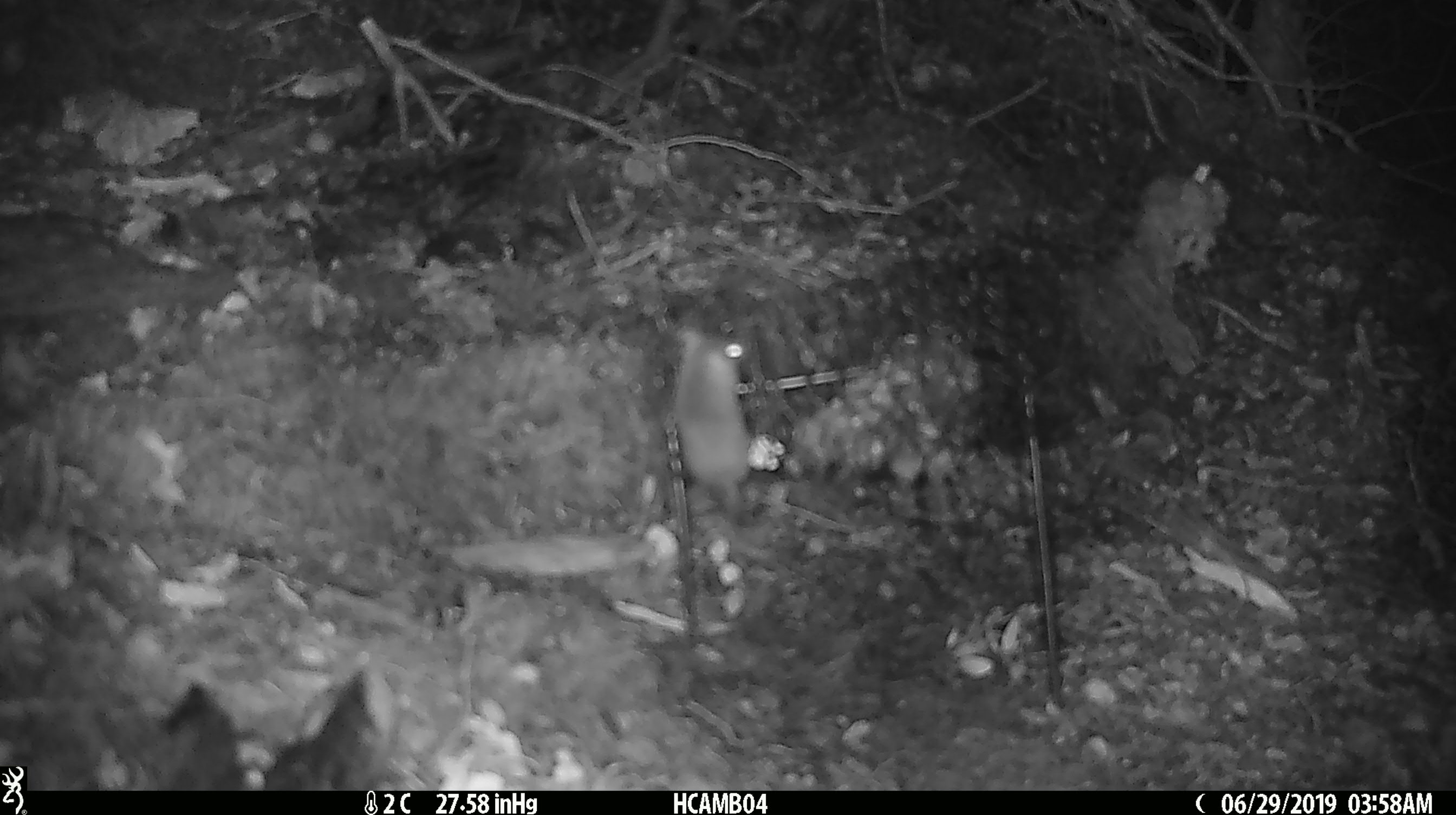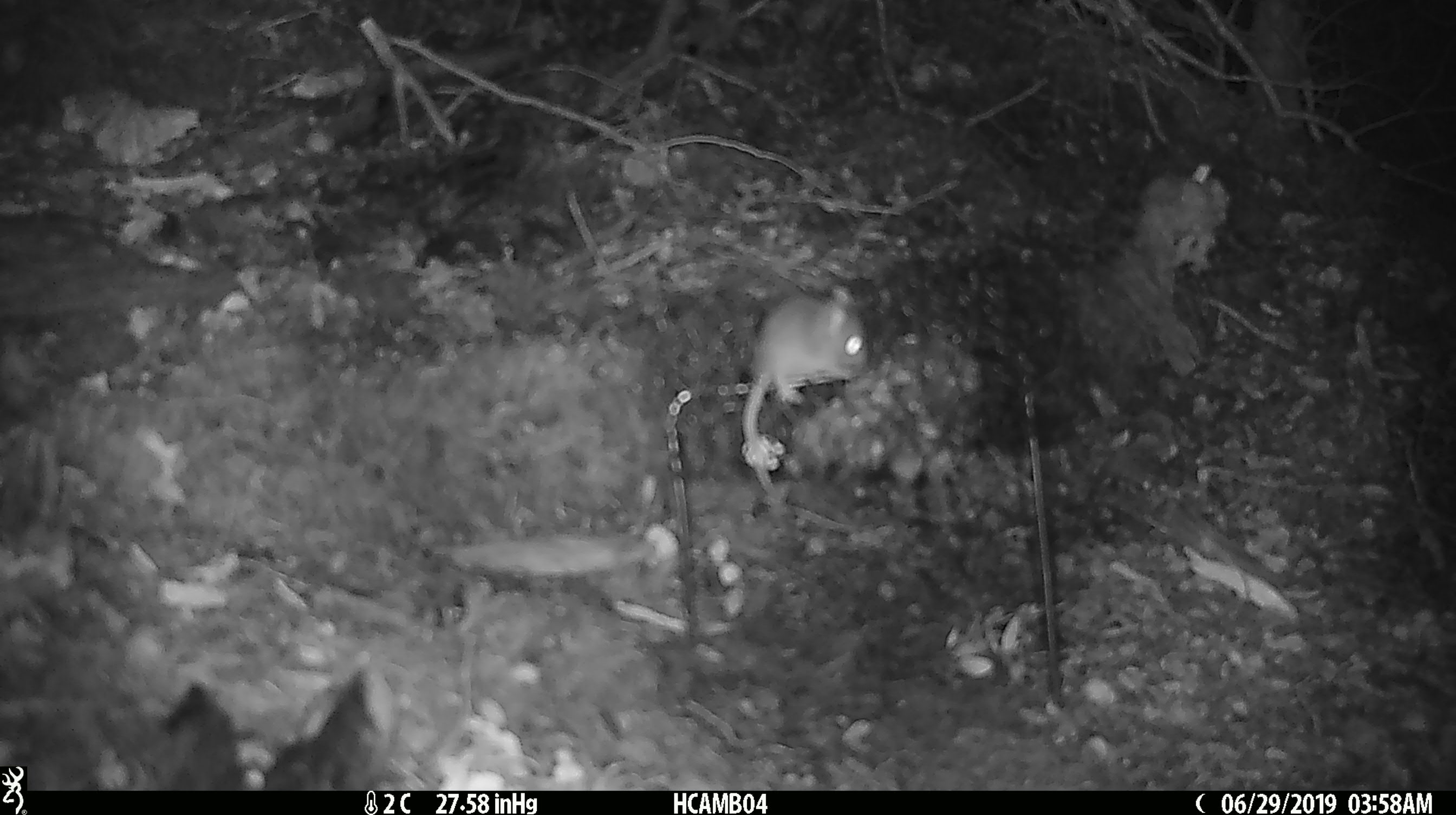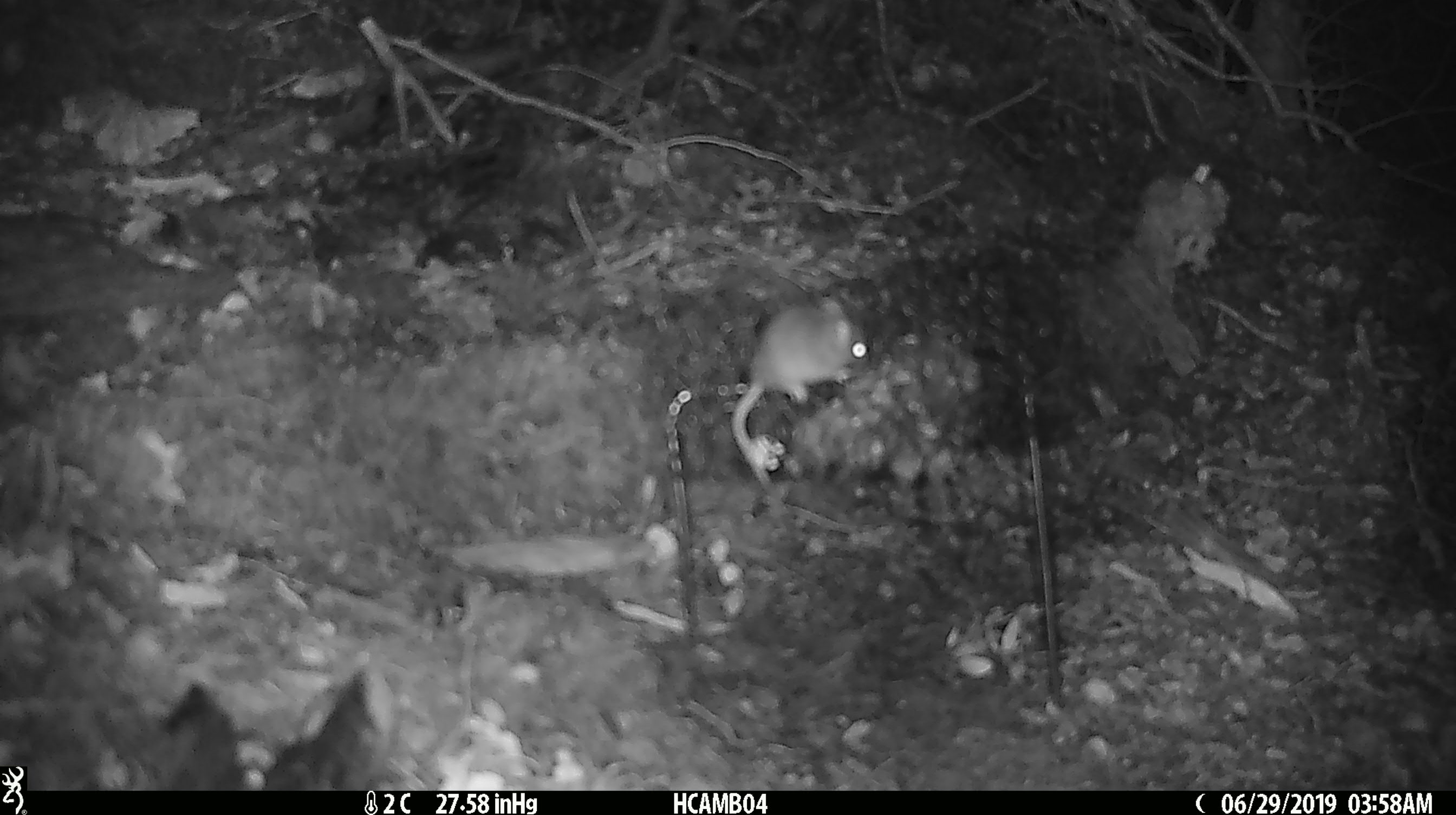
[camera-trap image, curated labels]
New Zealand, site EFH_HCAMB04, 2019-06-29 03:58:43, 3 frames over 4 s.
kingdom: Animalia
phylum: Chordata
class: Mammalia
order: Rodentia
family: Muridae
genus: Mus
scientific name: Mus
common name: mouse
Mouse (Mus).